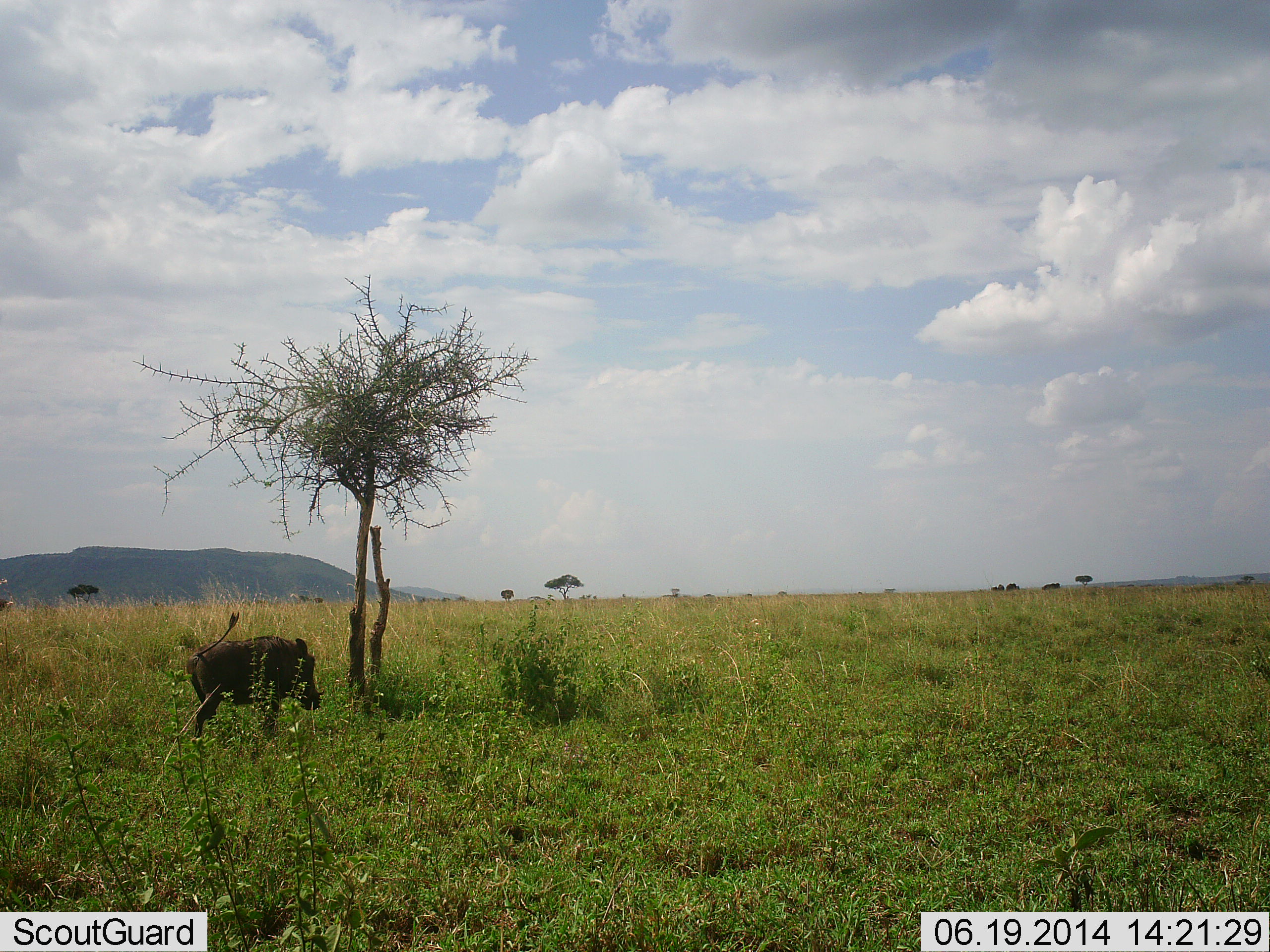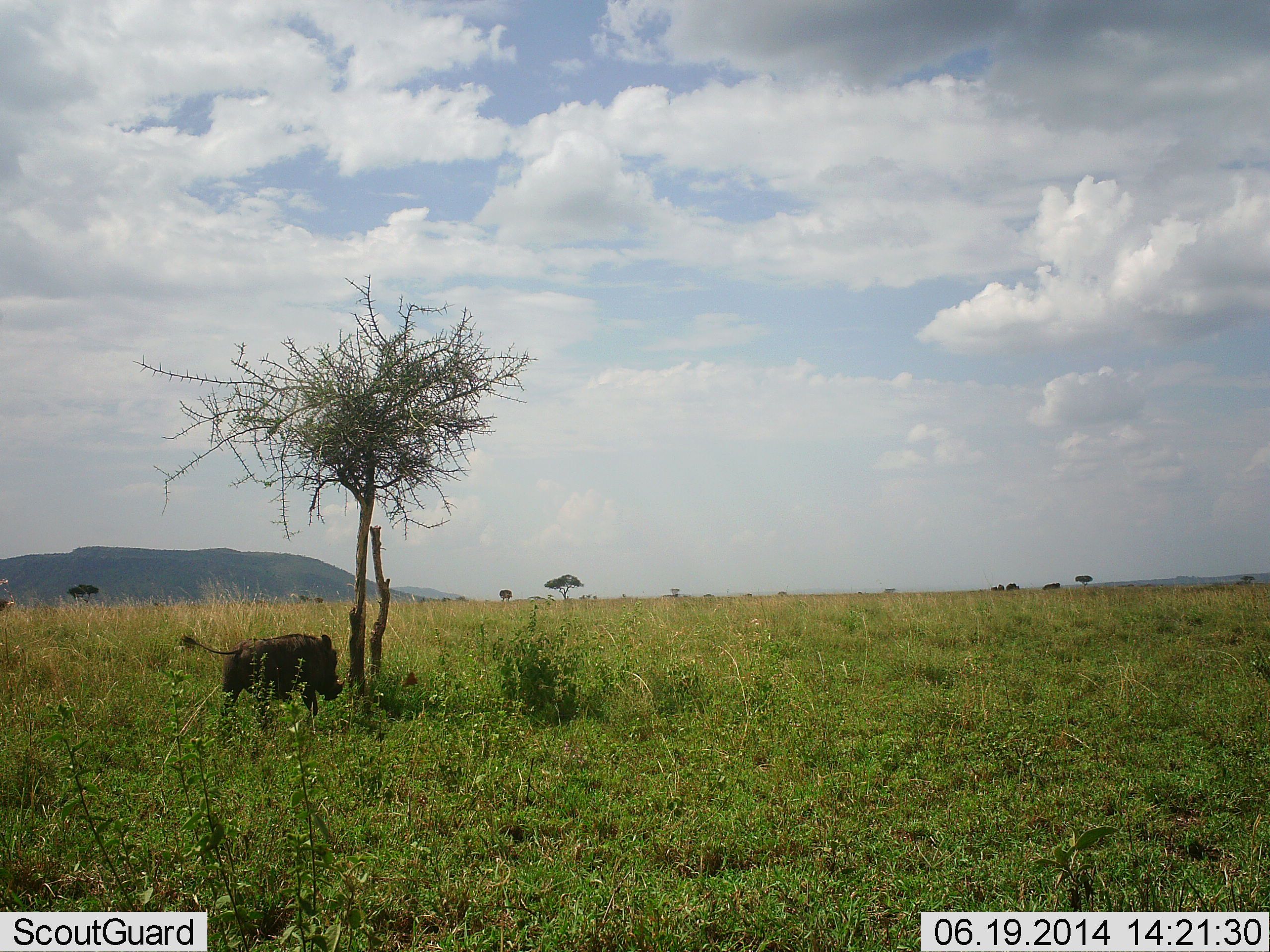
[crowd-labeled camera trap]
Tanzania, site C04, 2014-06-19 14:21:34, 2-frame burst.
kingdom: Animalia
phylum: Chordata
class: Mammalia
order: Artiodactyla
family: Suidae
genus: Phacochoerus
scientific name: Phacochoerus africanus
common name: warthog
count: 1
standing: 0%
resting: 0%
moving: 100%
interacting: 0%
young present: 0%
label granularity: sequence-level